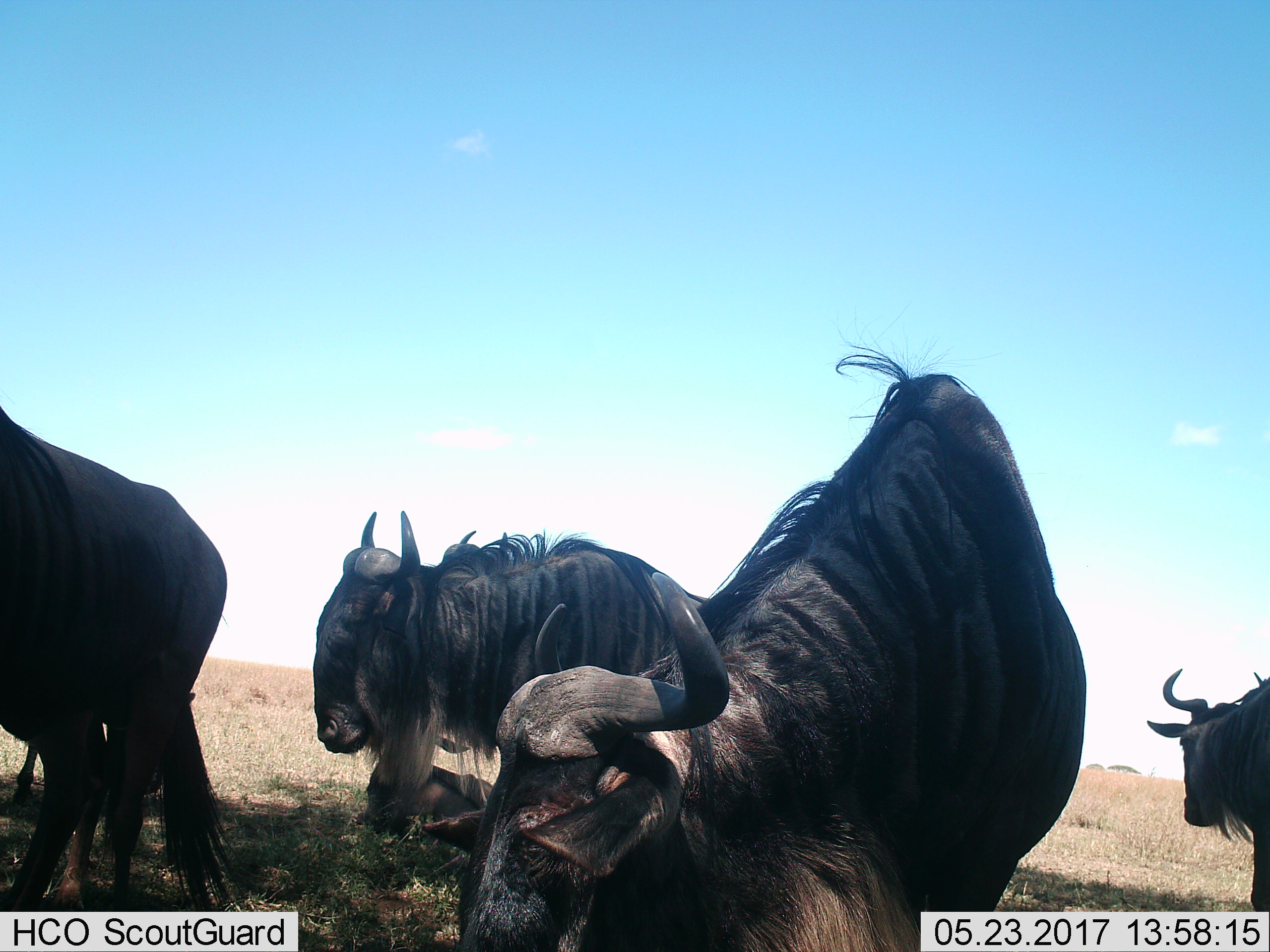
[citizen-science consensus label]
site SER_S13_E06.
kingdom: Animalia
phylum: Chordata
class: Mammalia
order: Artiodactyla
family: Bovidae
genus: Connochaetes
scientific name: Connochaetes taurinus taurinus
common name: blue wildebeest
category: wildebeestblue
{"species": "wildebeestblue (blue wildebeest) (Connochaetes taurinus taurinus)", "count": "4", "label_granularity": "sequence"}